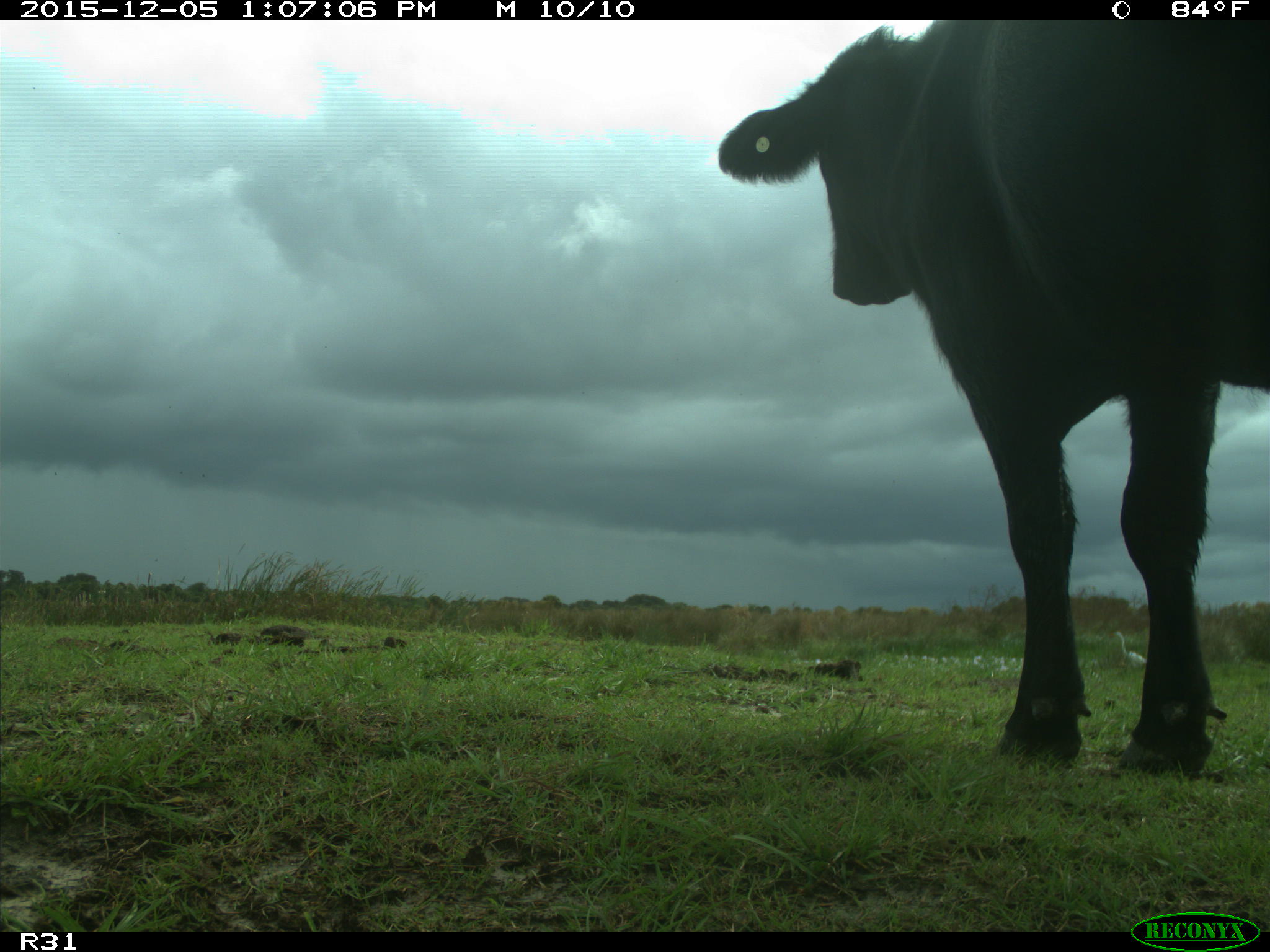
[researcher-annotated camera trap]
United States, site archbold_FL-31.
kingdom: Animalia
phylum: Chordata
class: Mammalia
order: Artiodactyla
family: Bovidae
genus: Bos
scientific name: Bos taurus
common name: domestic cow